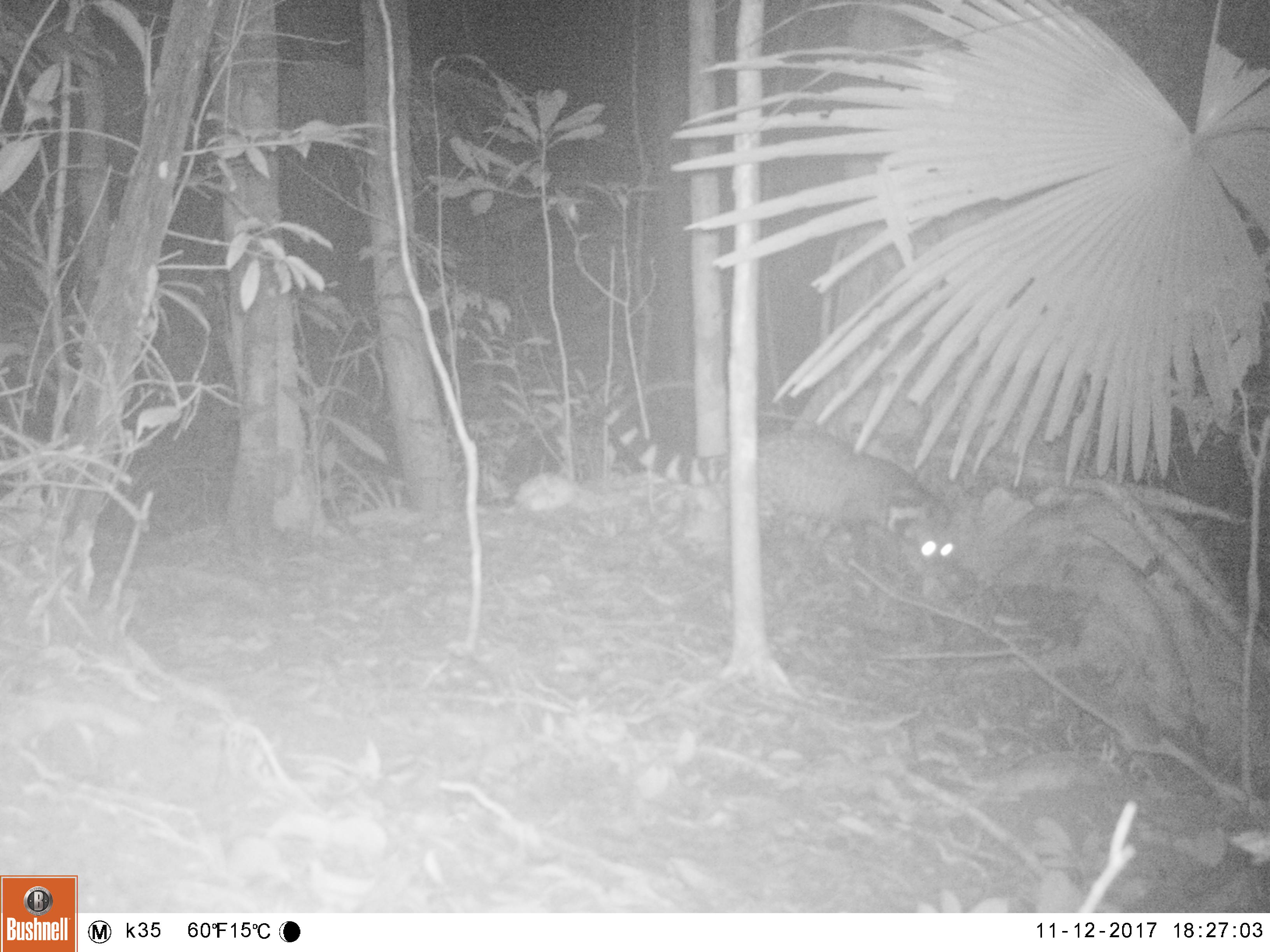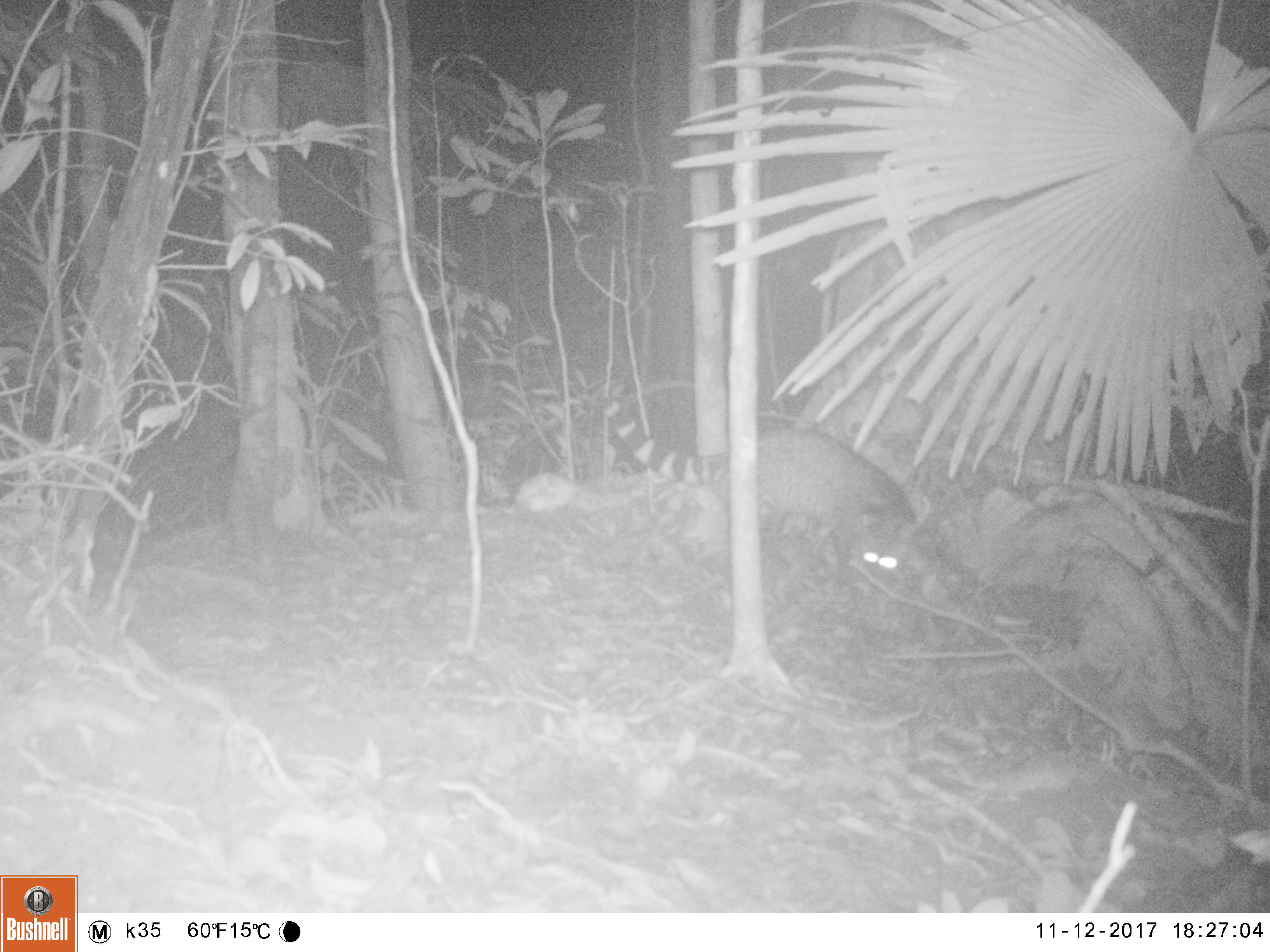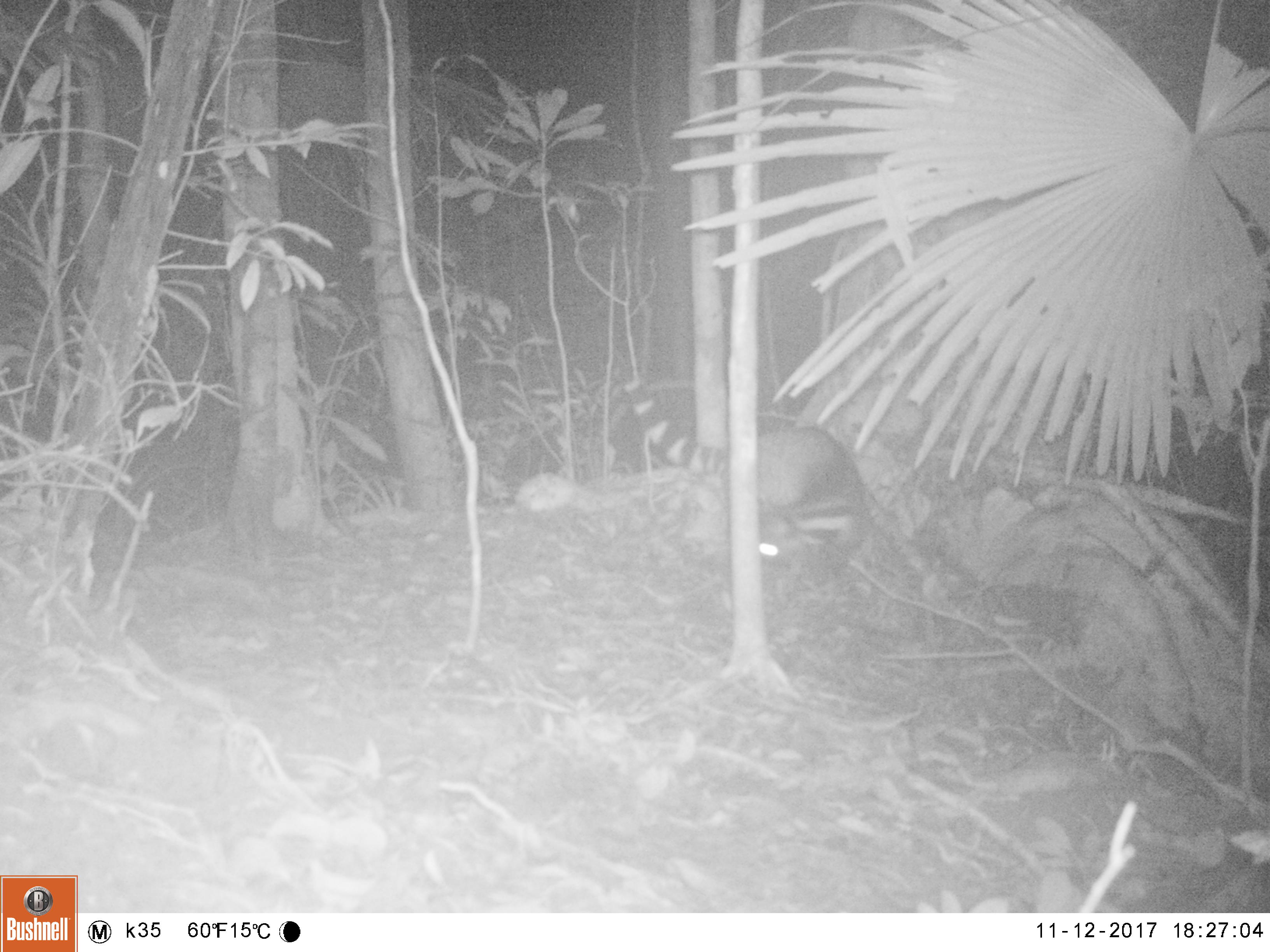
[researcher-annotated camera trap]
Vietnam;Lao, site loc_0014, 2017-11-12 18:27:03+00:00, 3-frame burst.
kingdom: Animalia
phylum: Chordata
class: Mammalia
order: Carnivora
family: Viverridae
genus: Viverra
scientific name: Viverra zibetha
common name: large indian civet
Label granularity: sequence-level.